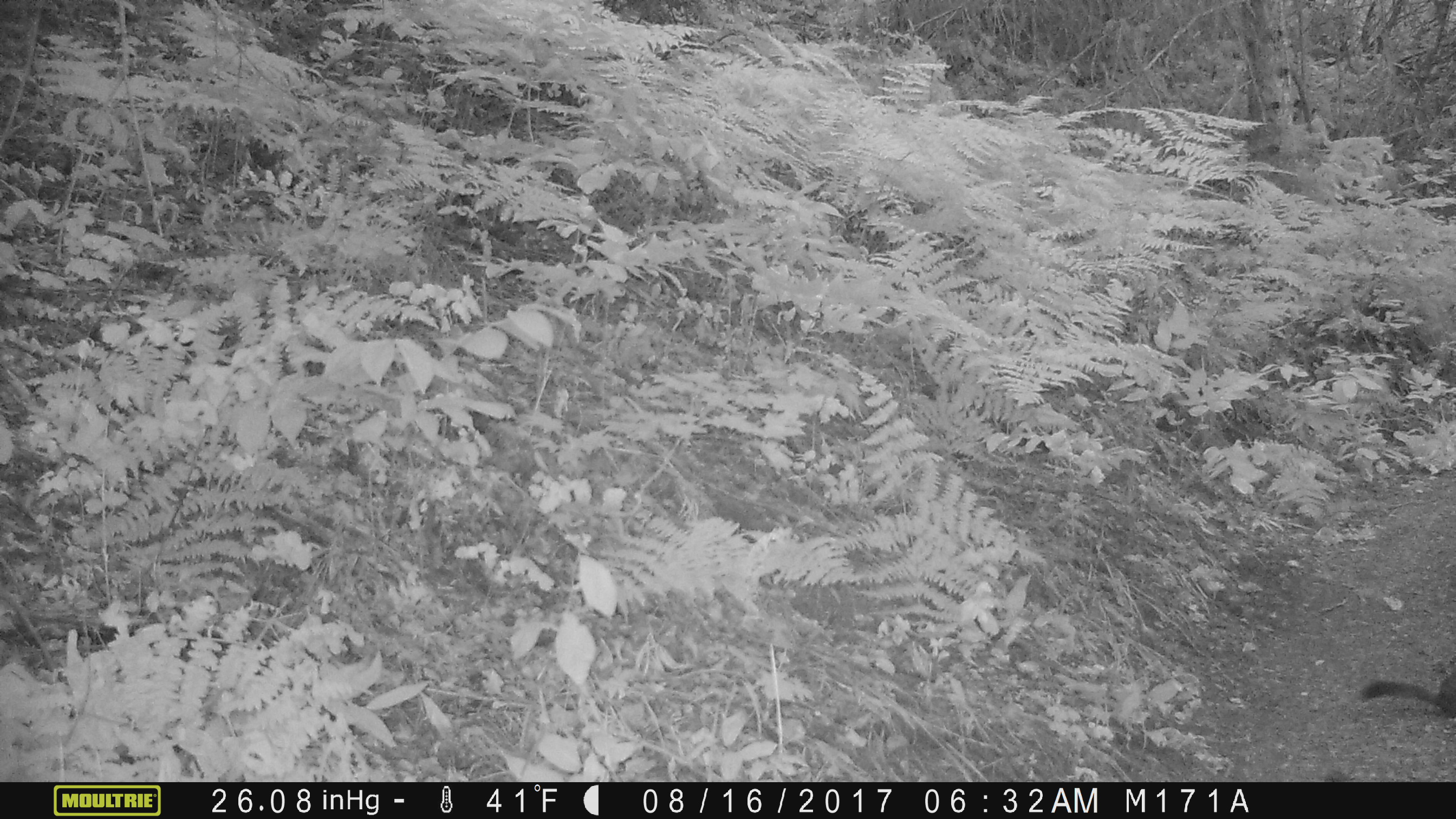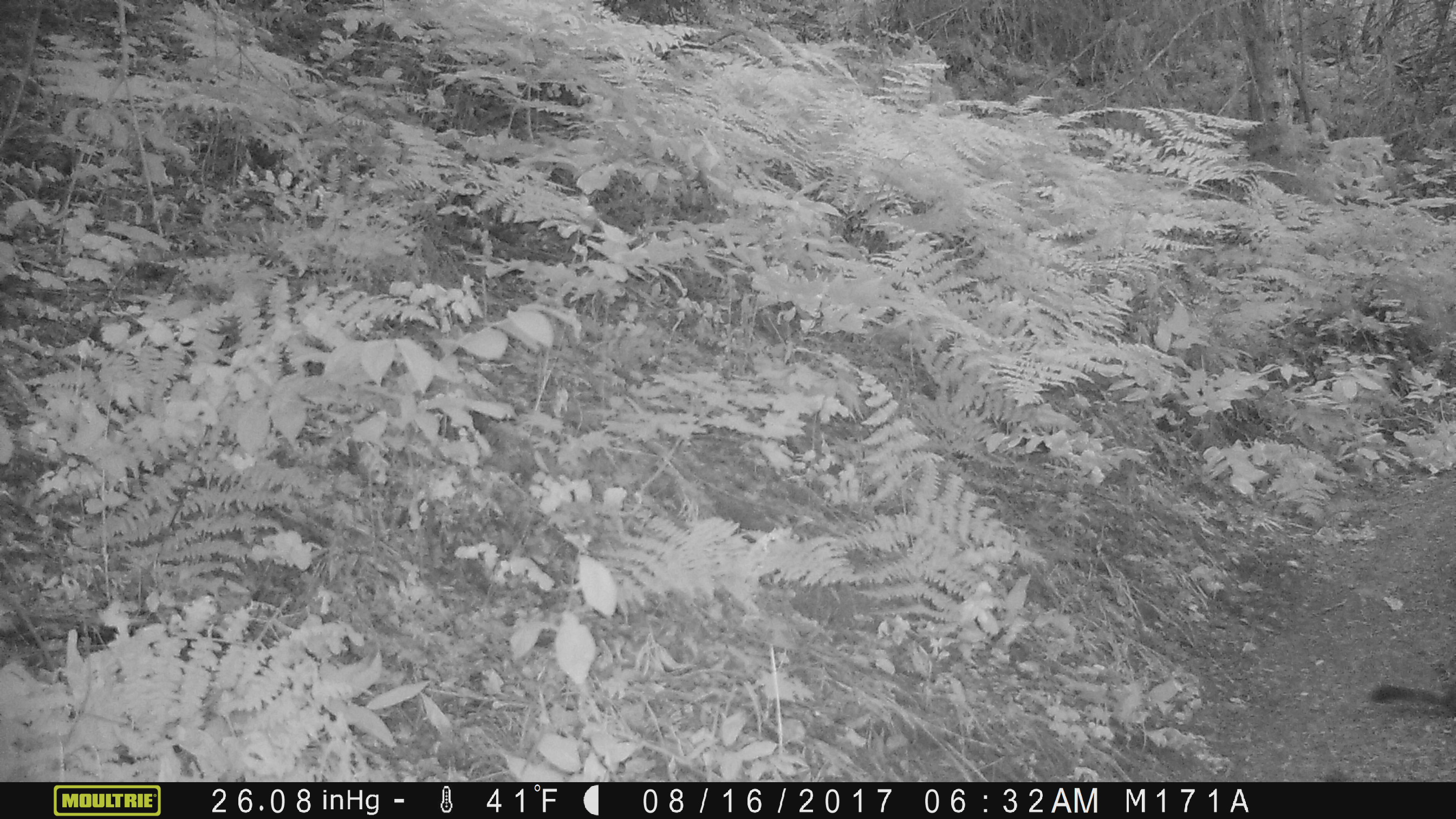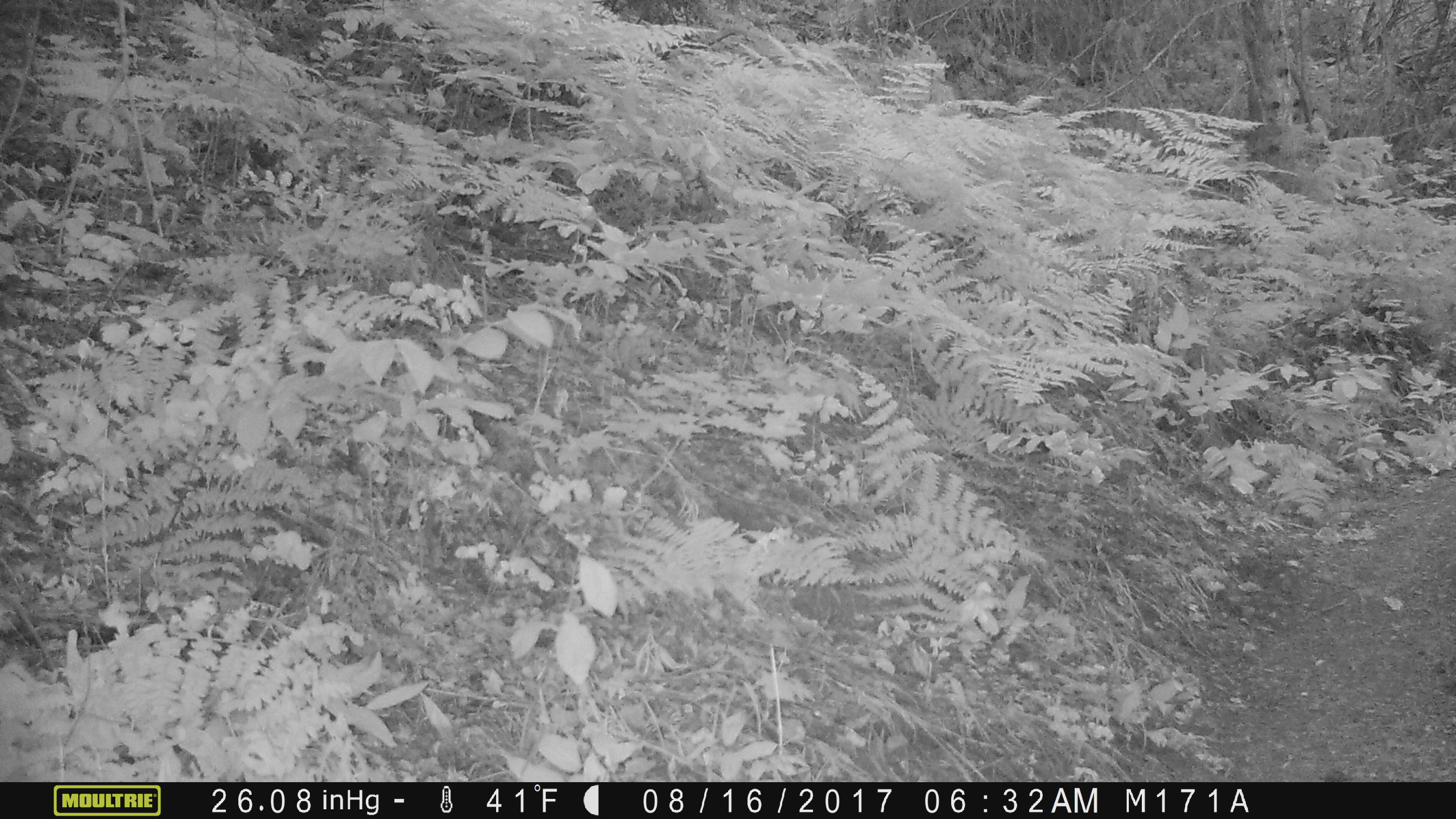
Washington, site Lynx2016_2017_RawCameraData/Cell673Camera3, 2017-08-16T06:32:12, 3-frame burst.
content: unidentified animal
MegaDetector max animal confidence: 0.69